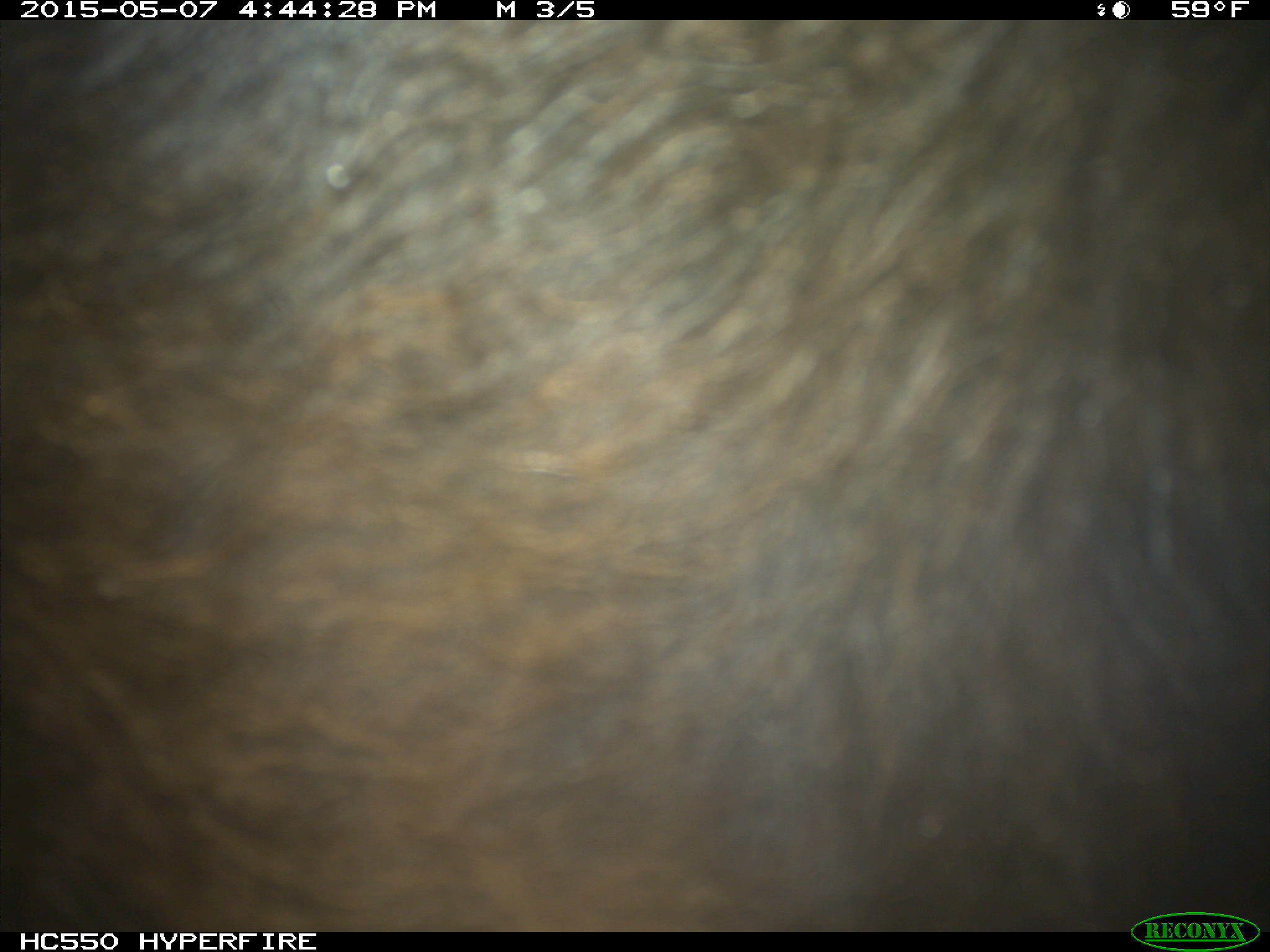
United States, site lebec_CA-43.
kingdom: Animalia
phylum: Chordata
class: Mammalia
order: Artiodactyla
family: Bovidae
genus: Bos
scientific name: Bos taurus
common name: domestic cow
Bos taurus (domestic cow).